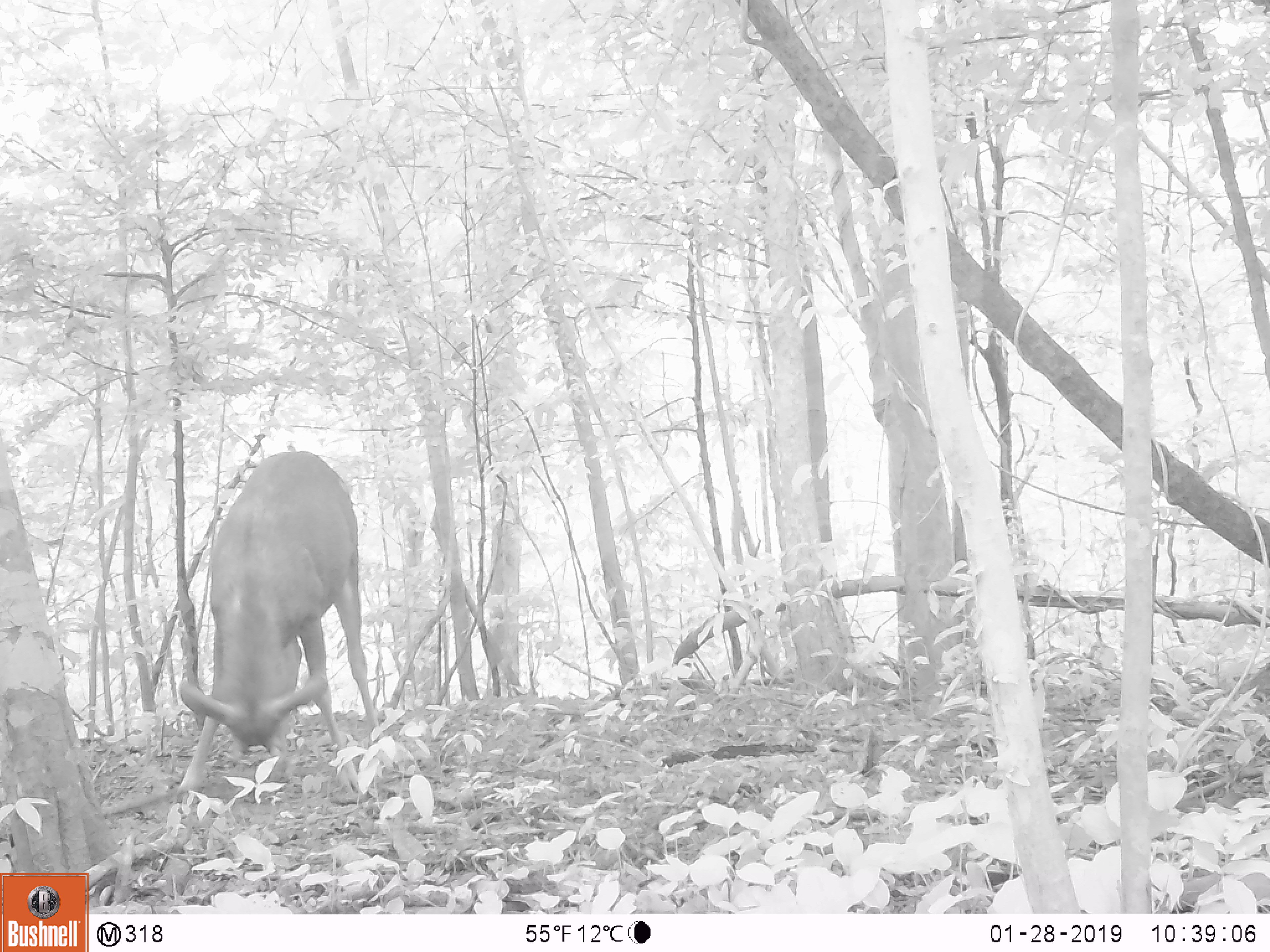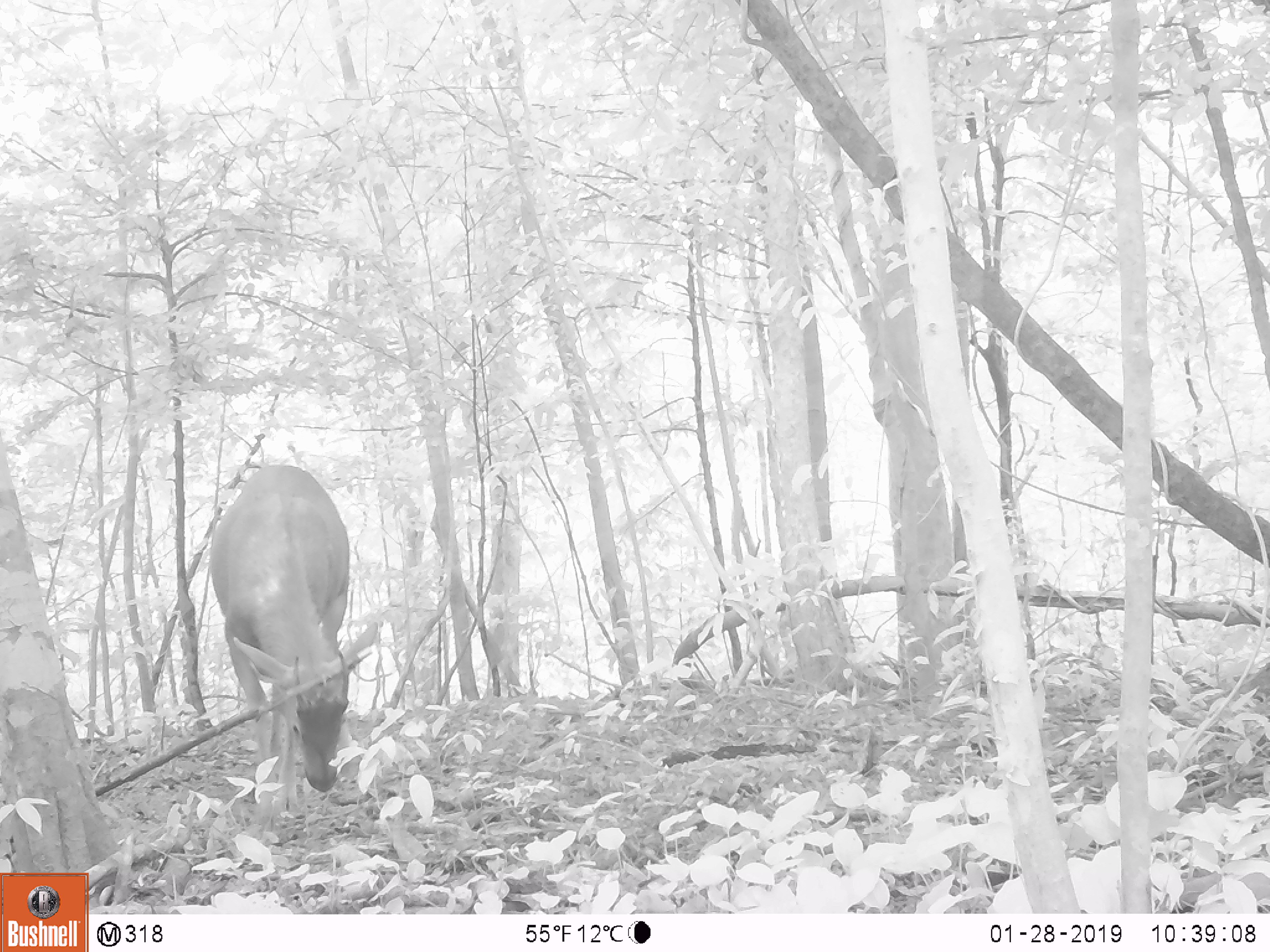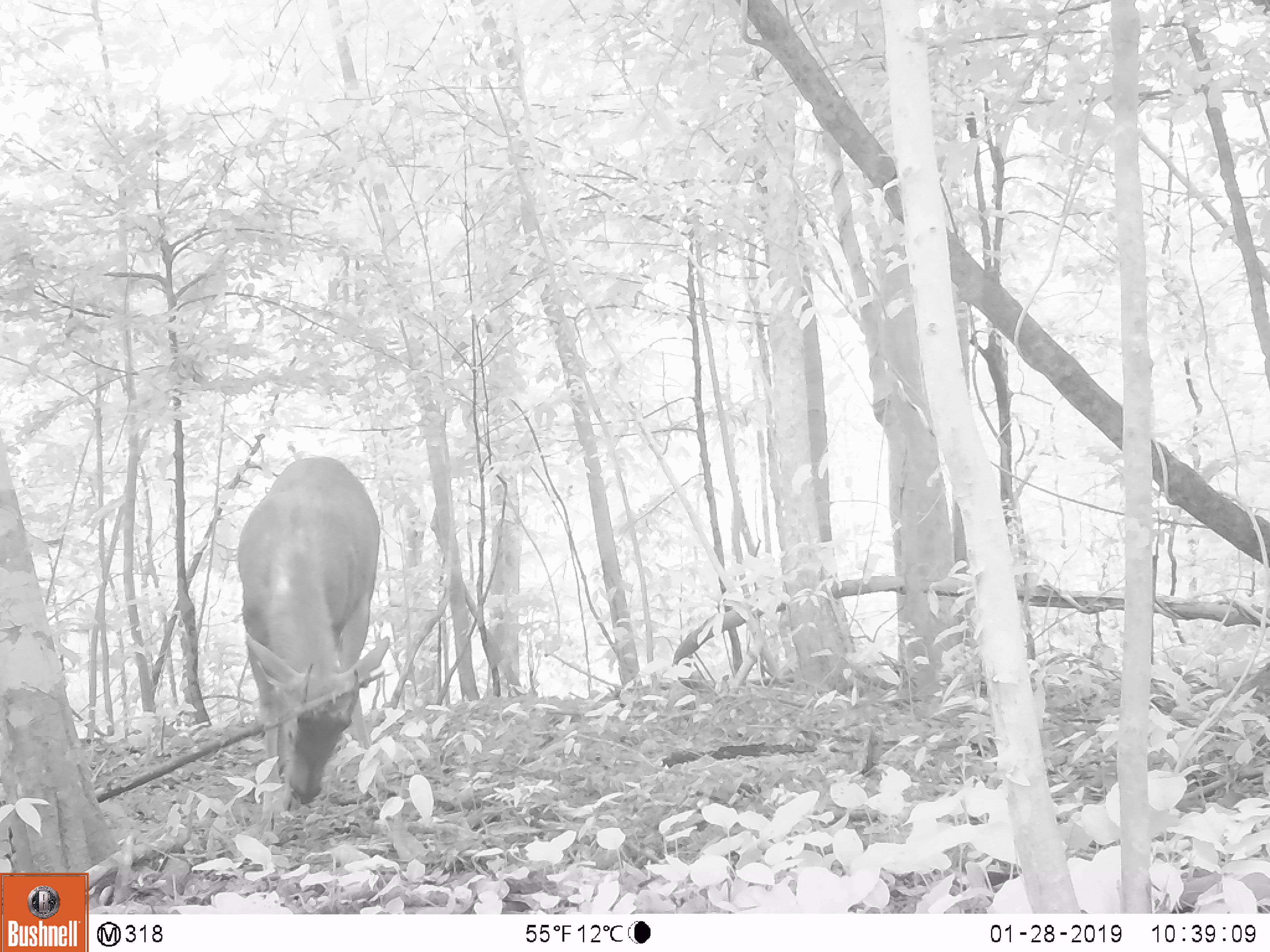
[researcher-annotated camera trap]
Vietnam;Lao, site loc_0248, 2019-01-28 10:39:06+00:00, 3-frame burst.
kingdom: Animalia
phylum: Chordata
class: Mammalia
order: Artiodactyla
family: Cervidae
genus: Rusa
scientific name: Rusa unicolor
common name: sambar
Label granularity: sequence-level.